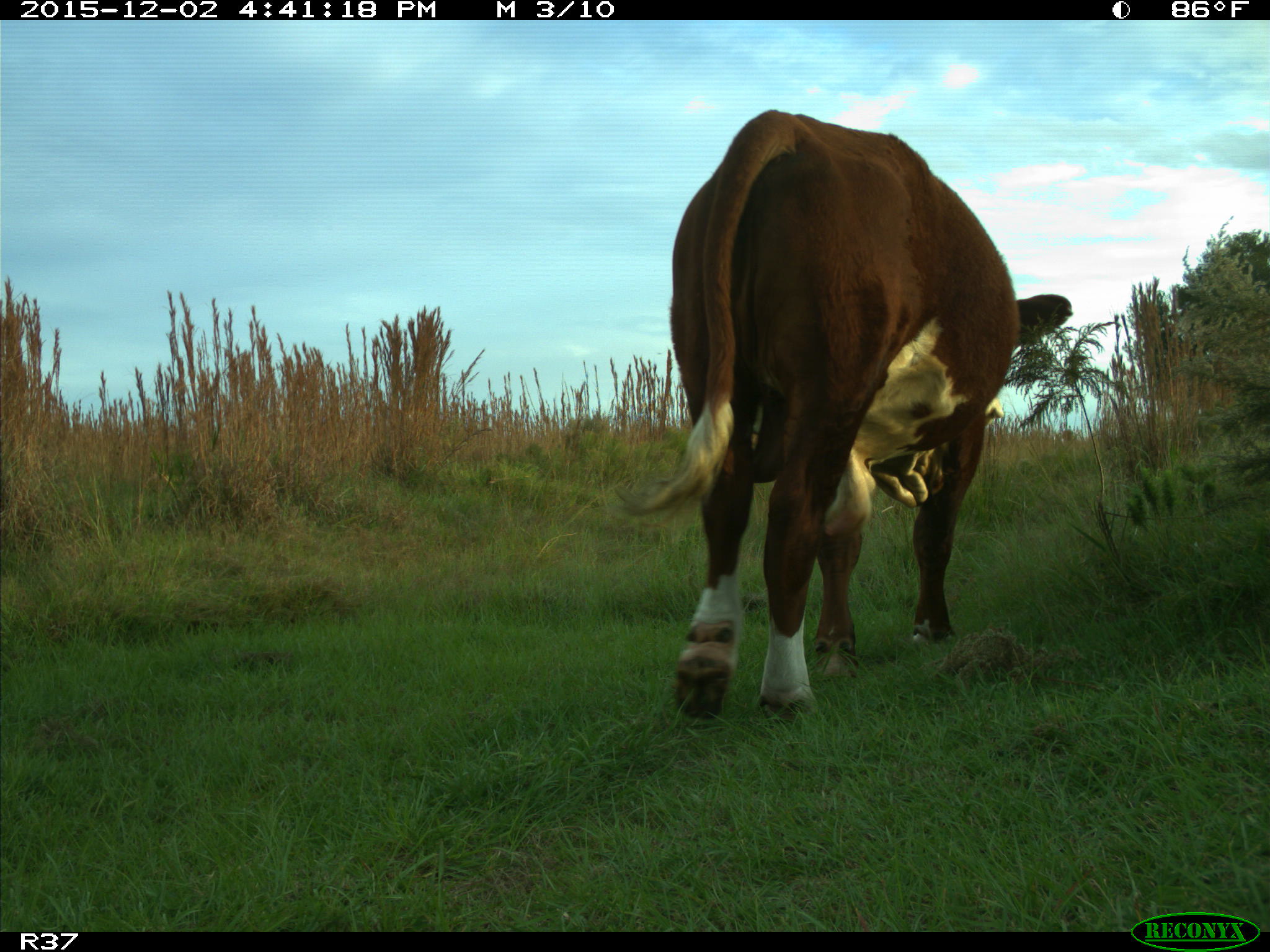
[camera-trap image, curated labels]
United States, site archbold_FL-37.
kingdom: Animalia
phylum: Chordata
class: Mammalia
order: Artiodactyla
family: Bovidae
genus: Bos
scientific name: Bos taurus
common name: domestic cow